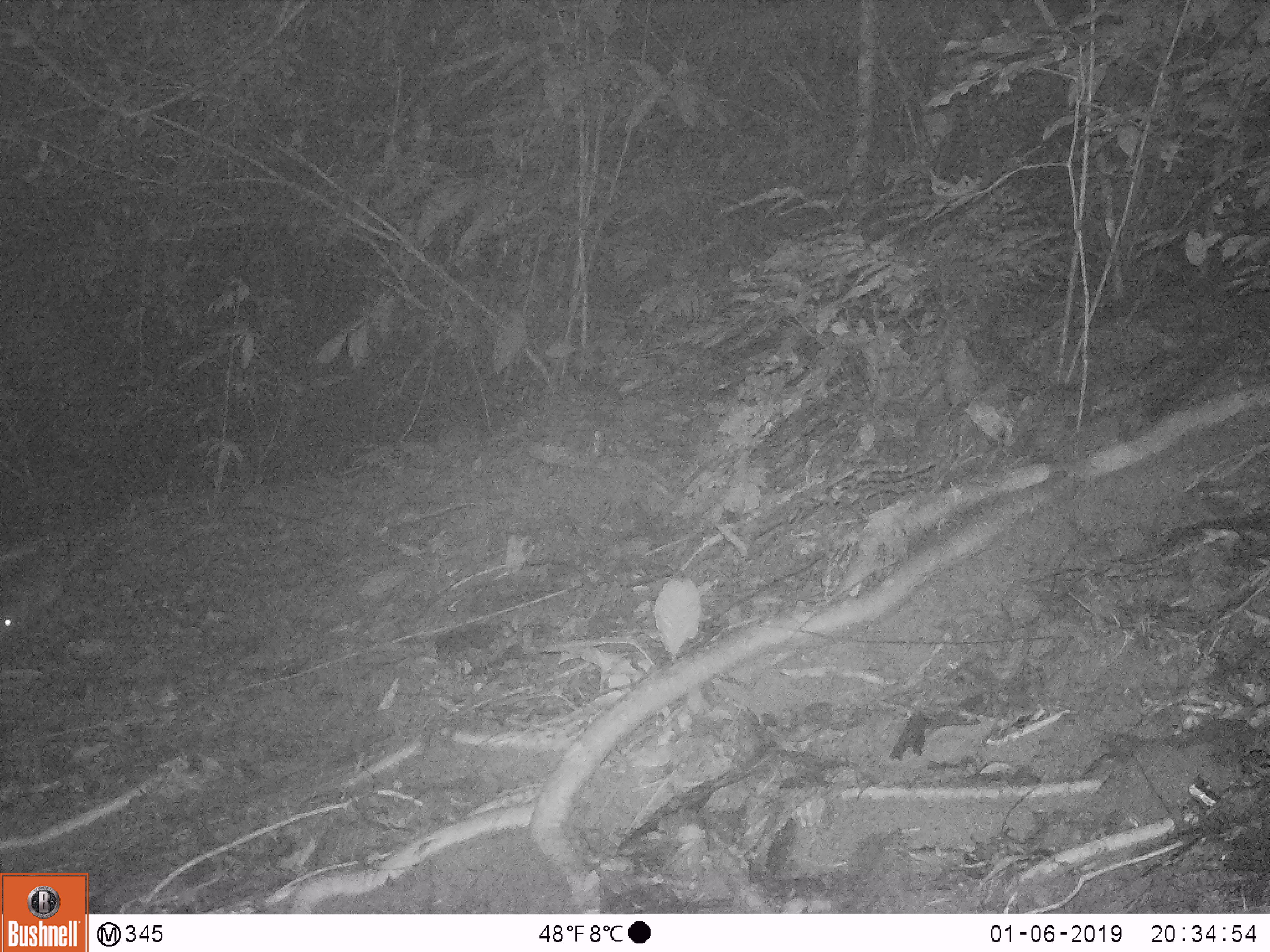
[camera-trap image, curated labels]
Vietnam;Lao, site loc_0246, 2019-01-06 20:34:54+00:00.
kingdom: Animalia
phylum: Chordata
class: Mammalia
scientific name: Mammalia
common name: mammal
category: unidentified small mammal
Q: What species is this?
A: Unidentified small mammal (mammal) (Mammalia).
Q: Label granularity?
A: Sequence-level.